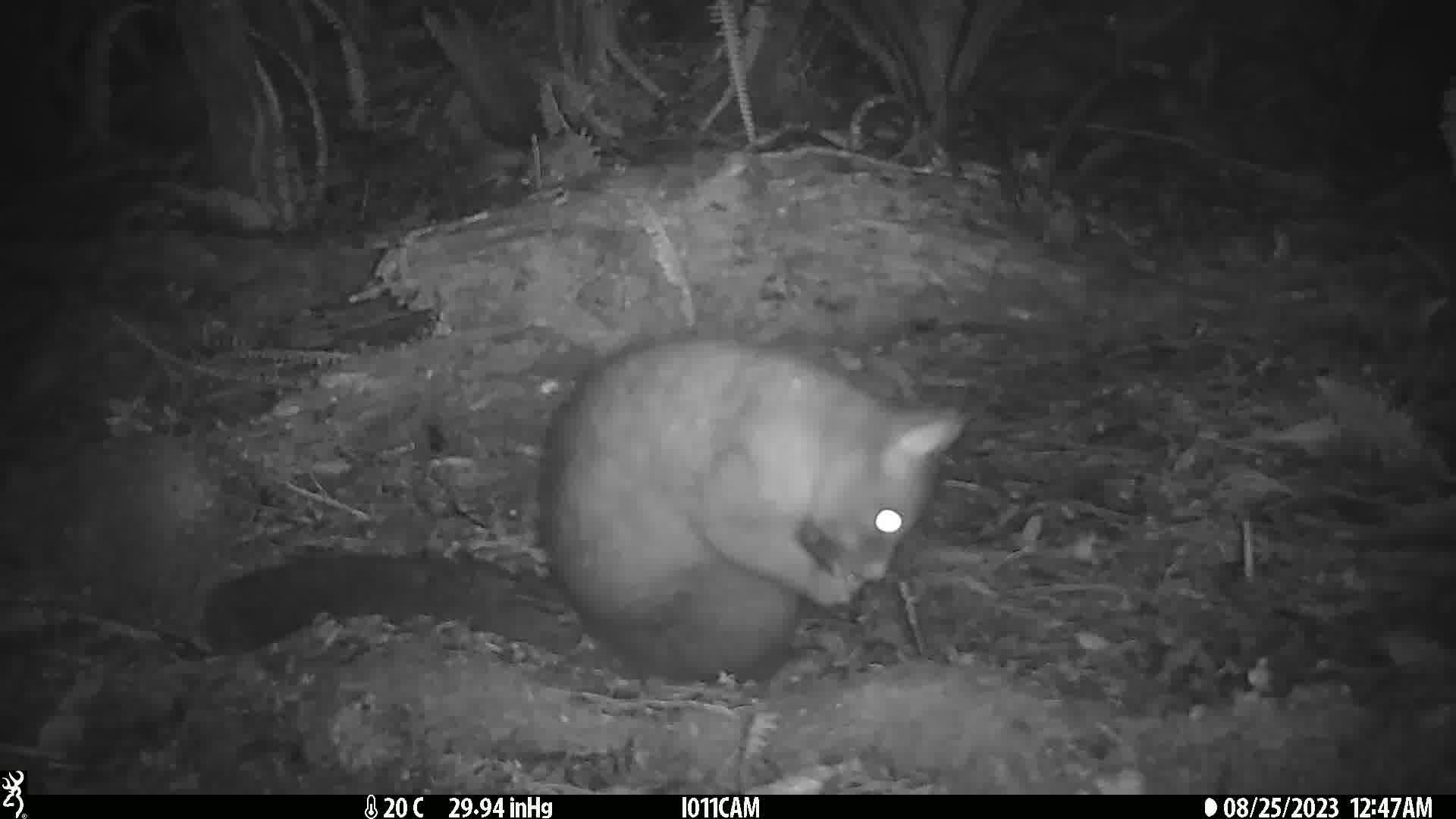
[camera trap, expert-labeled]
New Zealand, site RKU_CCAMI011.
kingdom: Animalia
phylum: Chordata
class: Mammalia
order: Diprotodontia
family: Phalangeridae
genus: Trichosurus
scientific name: Trichosurus vulpecula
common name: common brushtail possum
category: possum